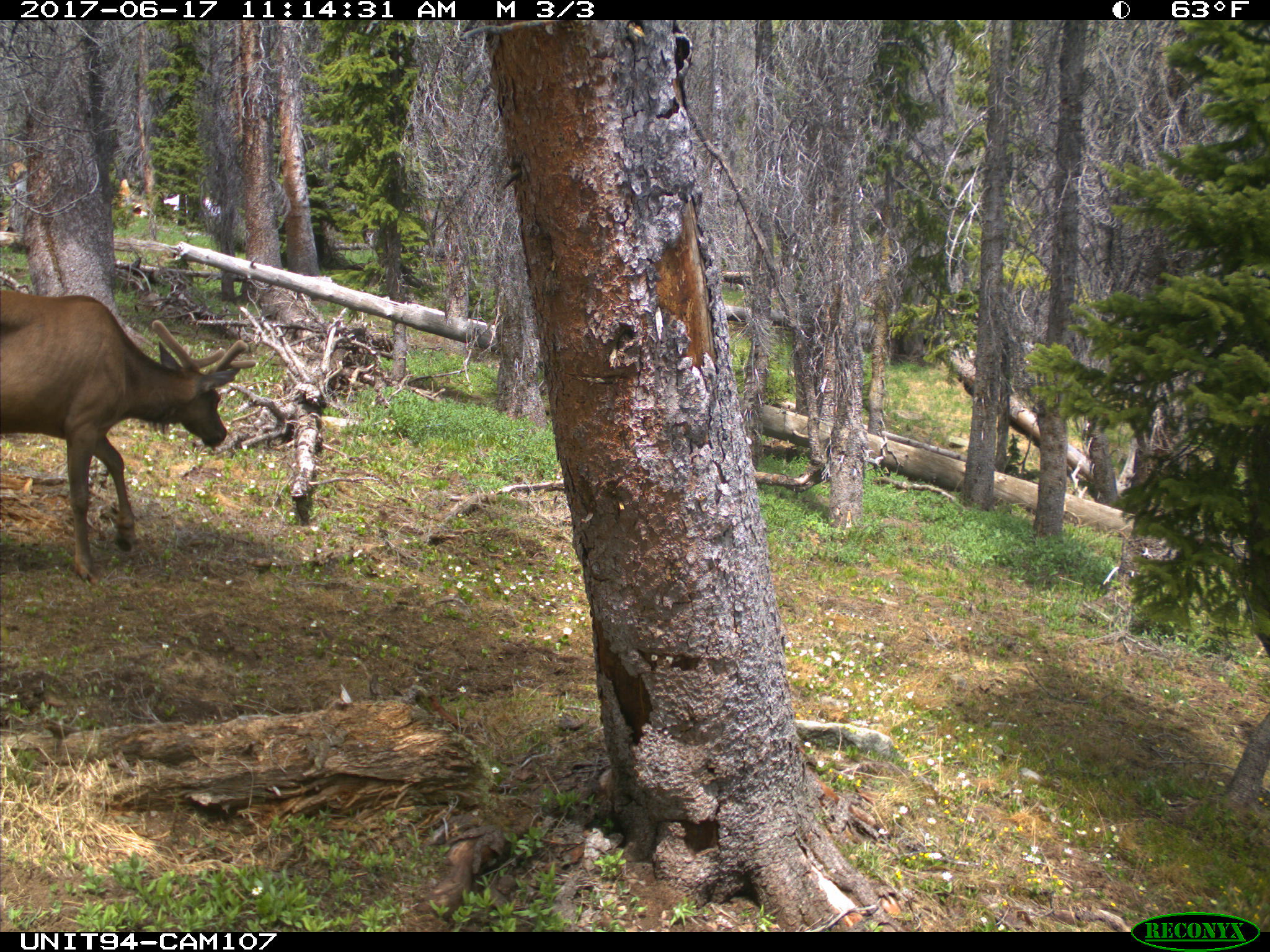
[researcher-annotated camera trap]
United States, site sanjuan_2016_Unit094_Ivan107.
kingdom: Animalia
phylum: Chordata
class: Mammalia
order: Artiodactyla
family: Cervidae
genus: Cervus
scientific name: Cervus elaphus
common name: red deer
Cervus elaphus (red deer).